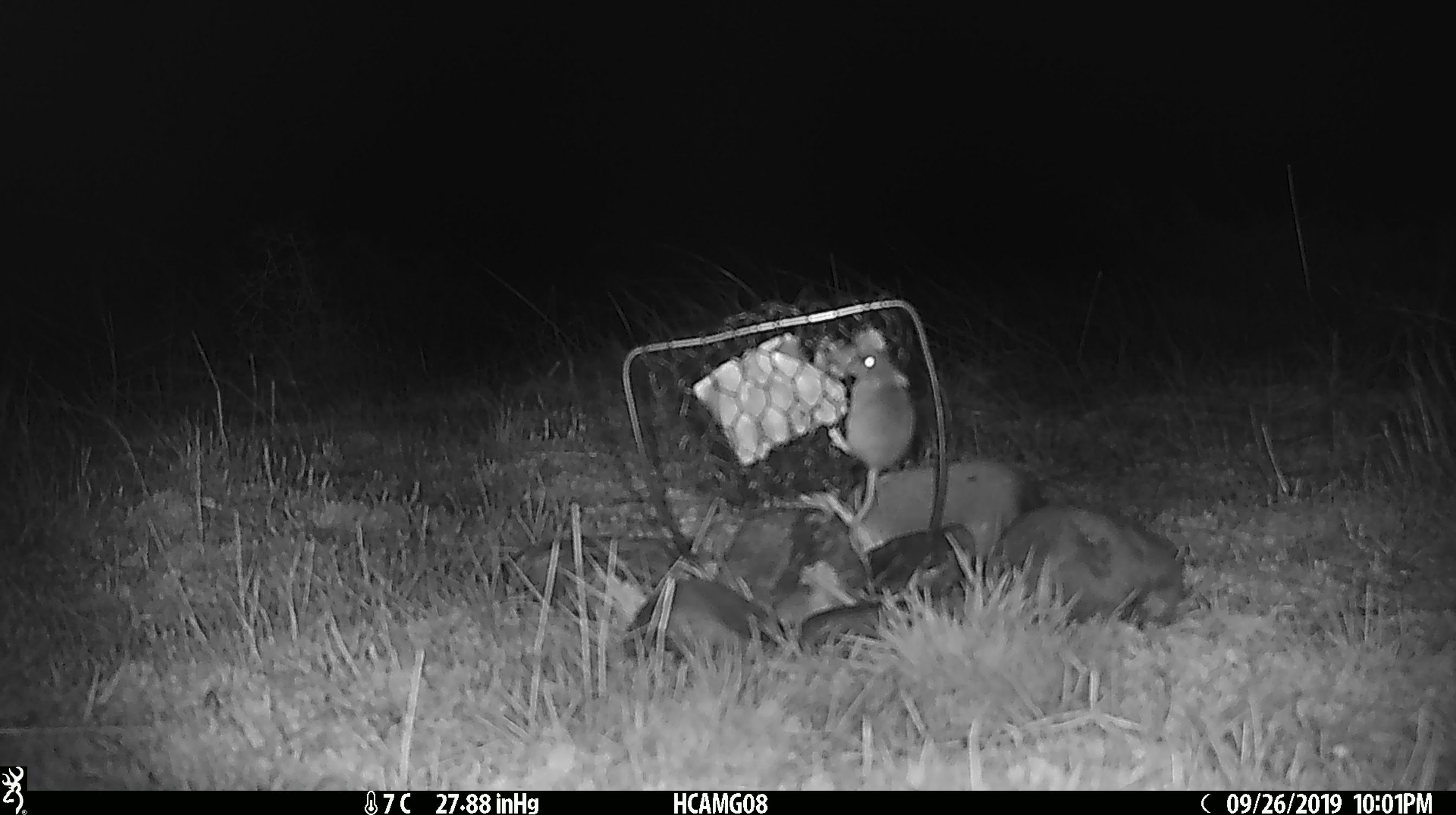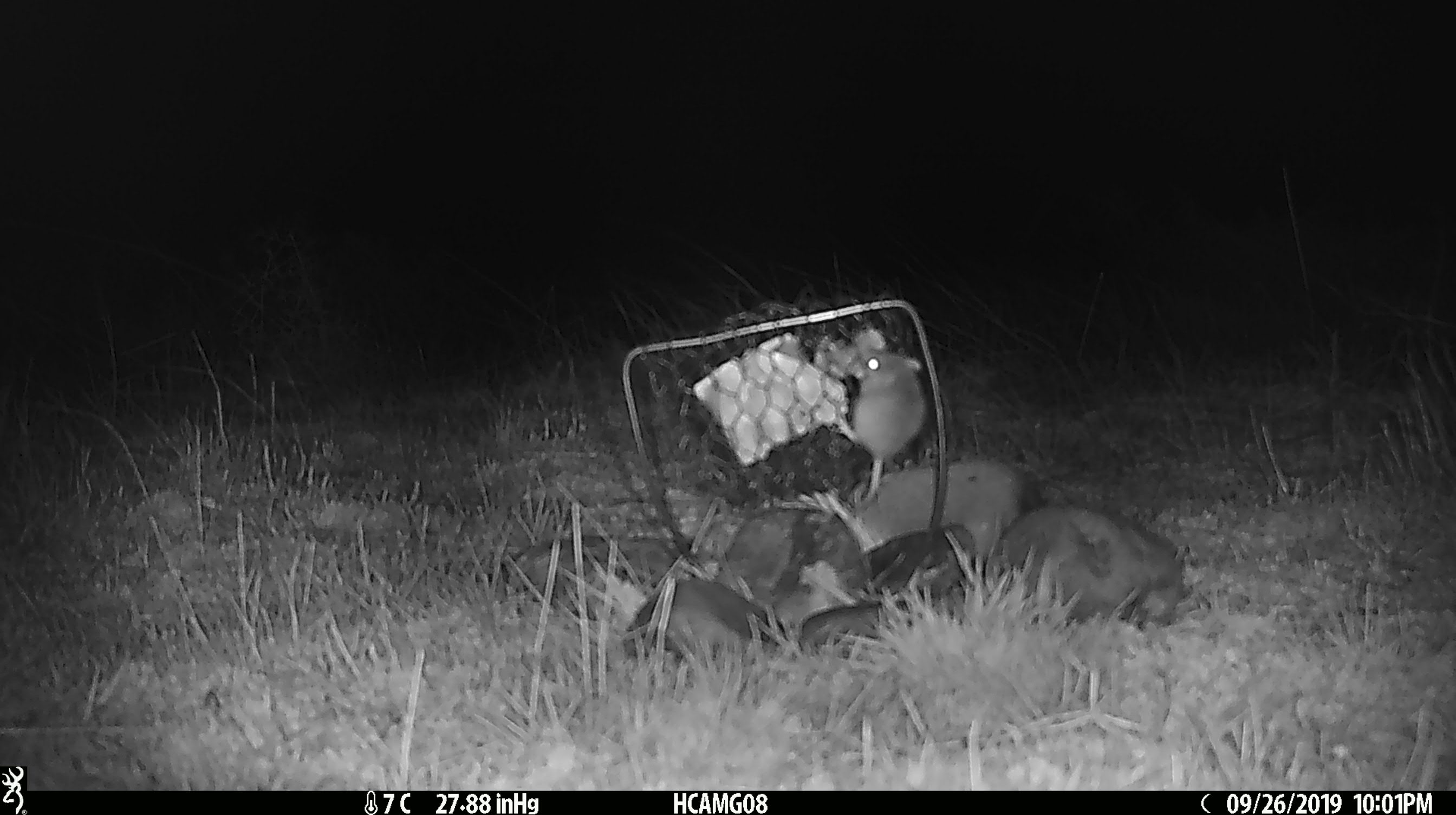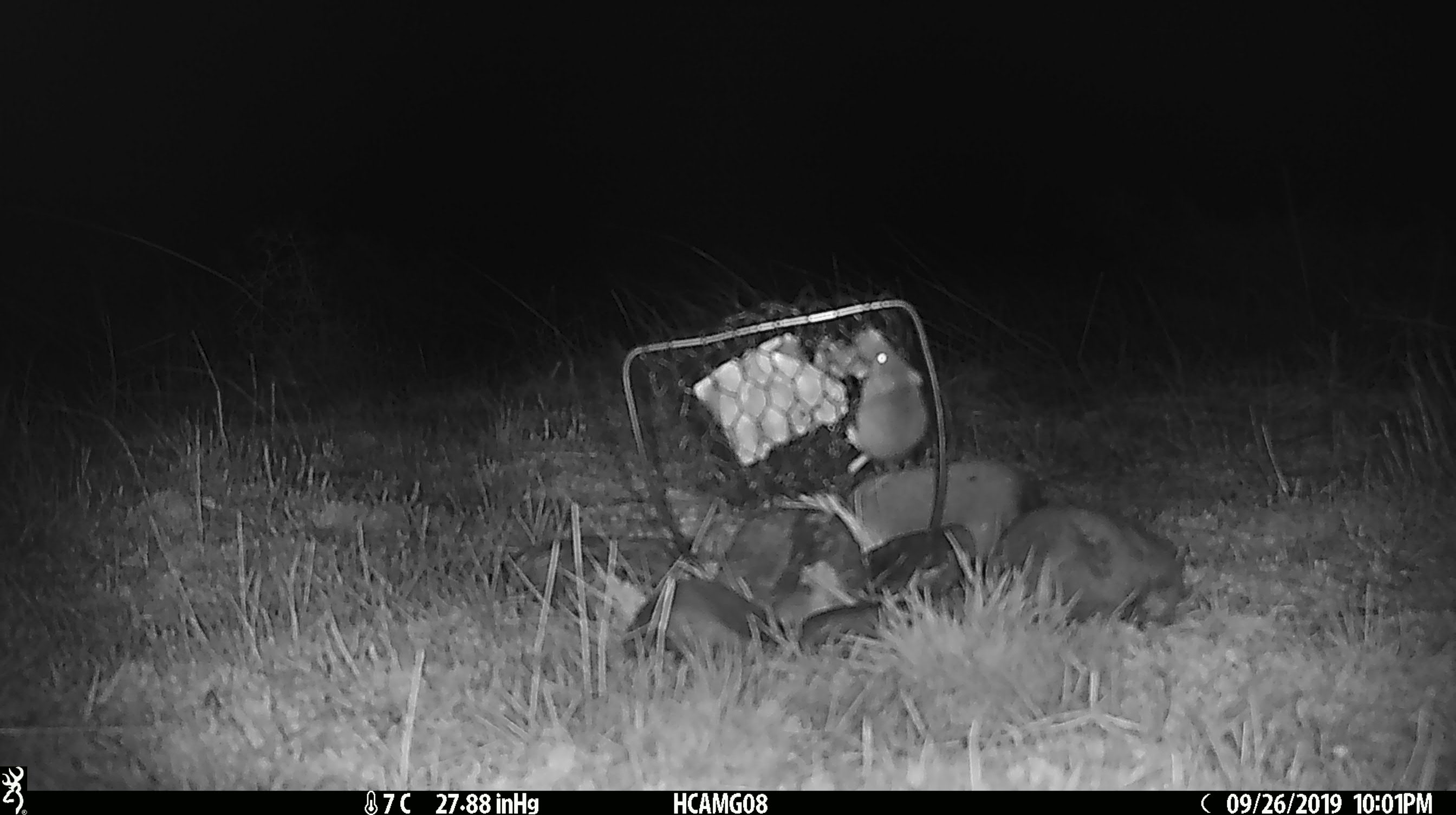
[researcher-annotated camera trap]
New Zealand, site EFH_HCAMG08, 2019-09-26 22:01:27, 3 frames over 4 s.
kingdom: Animalia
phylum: Chordata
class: Mammalia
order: Rodentia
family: Muridae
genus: Mus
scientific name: Mus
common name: mouse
Mouse (Mus).